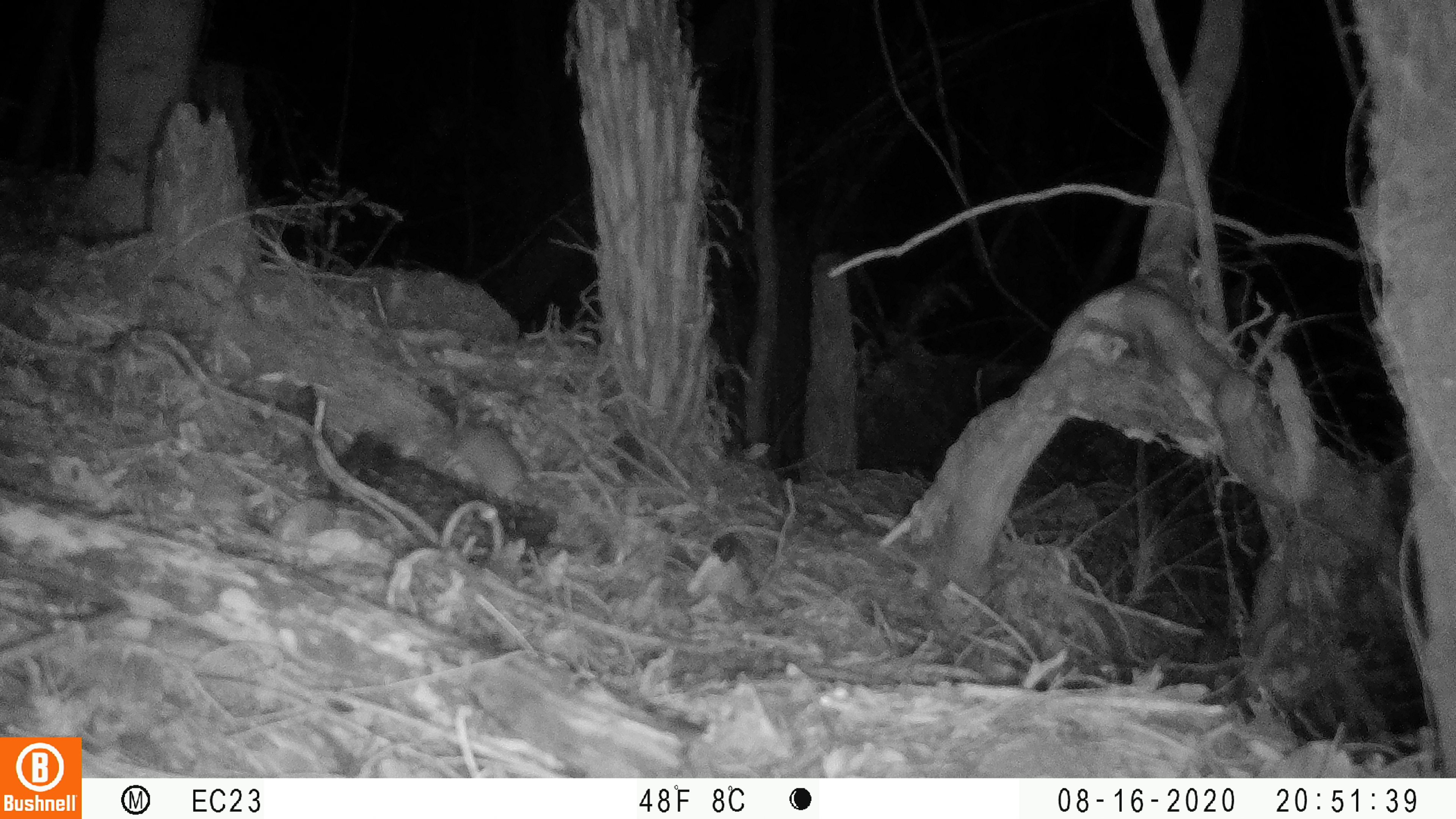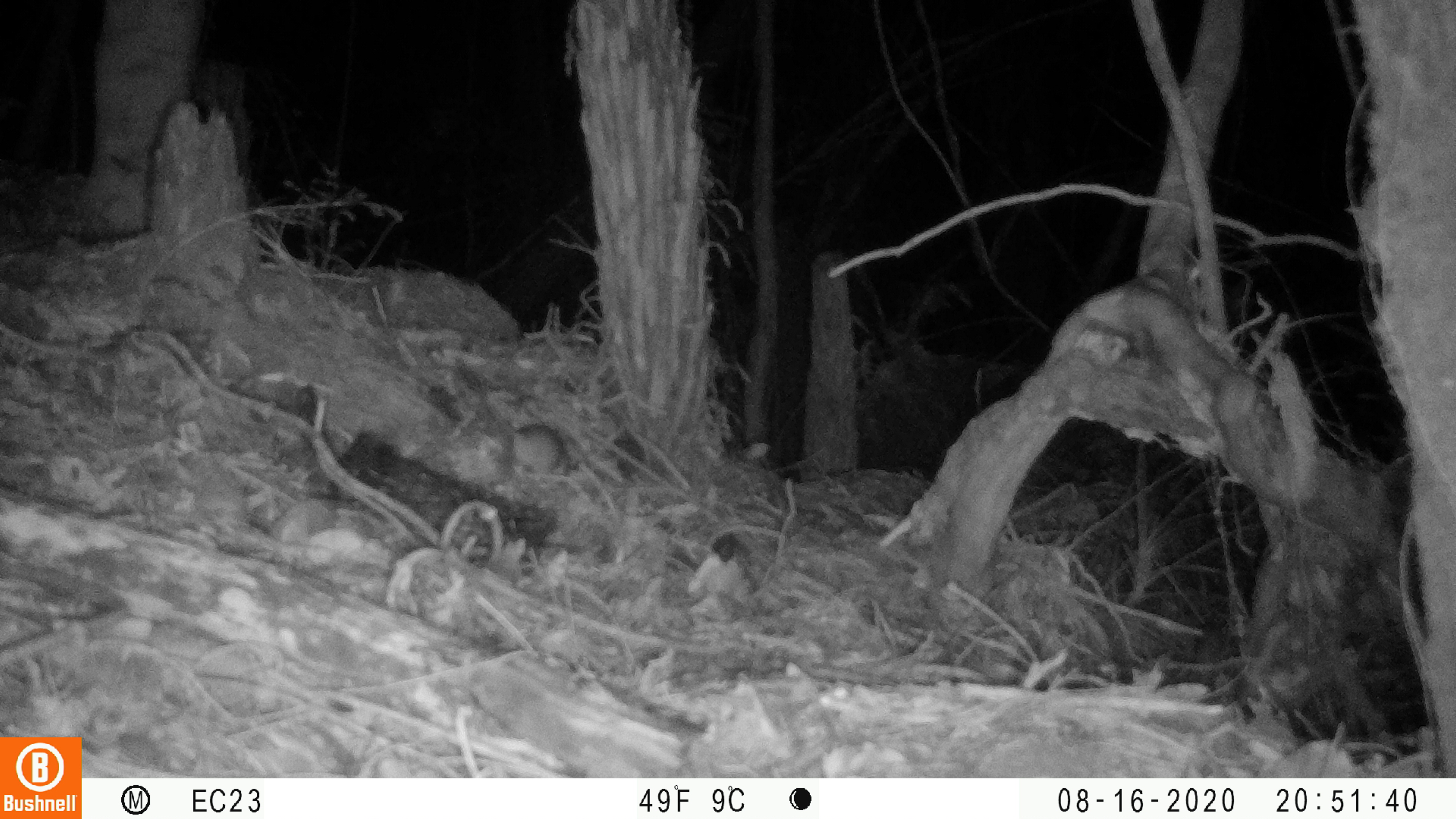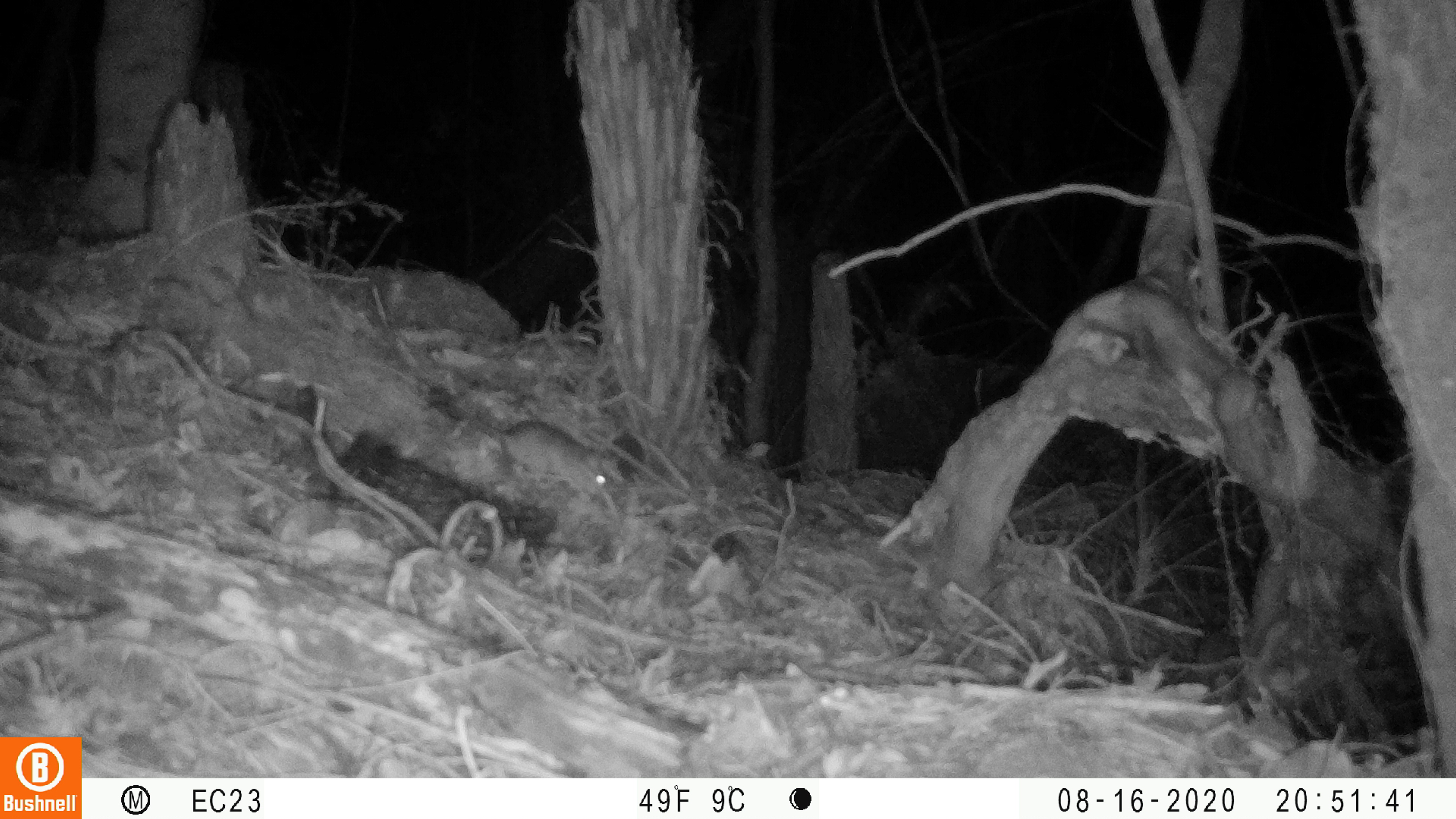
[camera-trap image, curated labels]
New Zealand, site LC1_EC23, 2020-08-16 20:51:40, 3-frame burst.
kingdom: Animalia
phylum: Chordata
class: Mammalia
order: Rodentia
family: Muridae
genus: Rattus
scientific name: Rattus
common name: rat